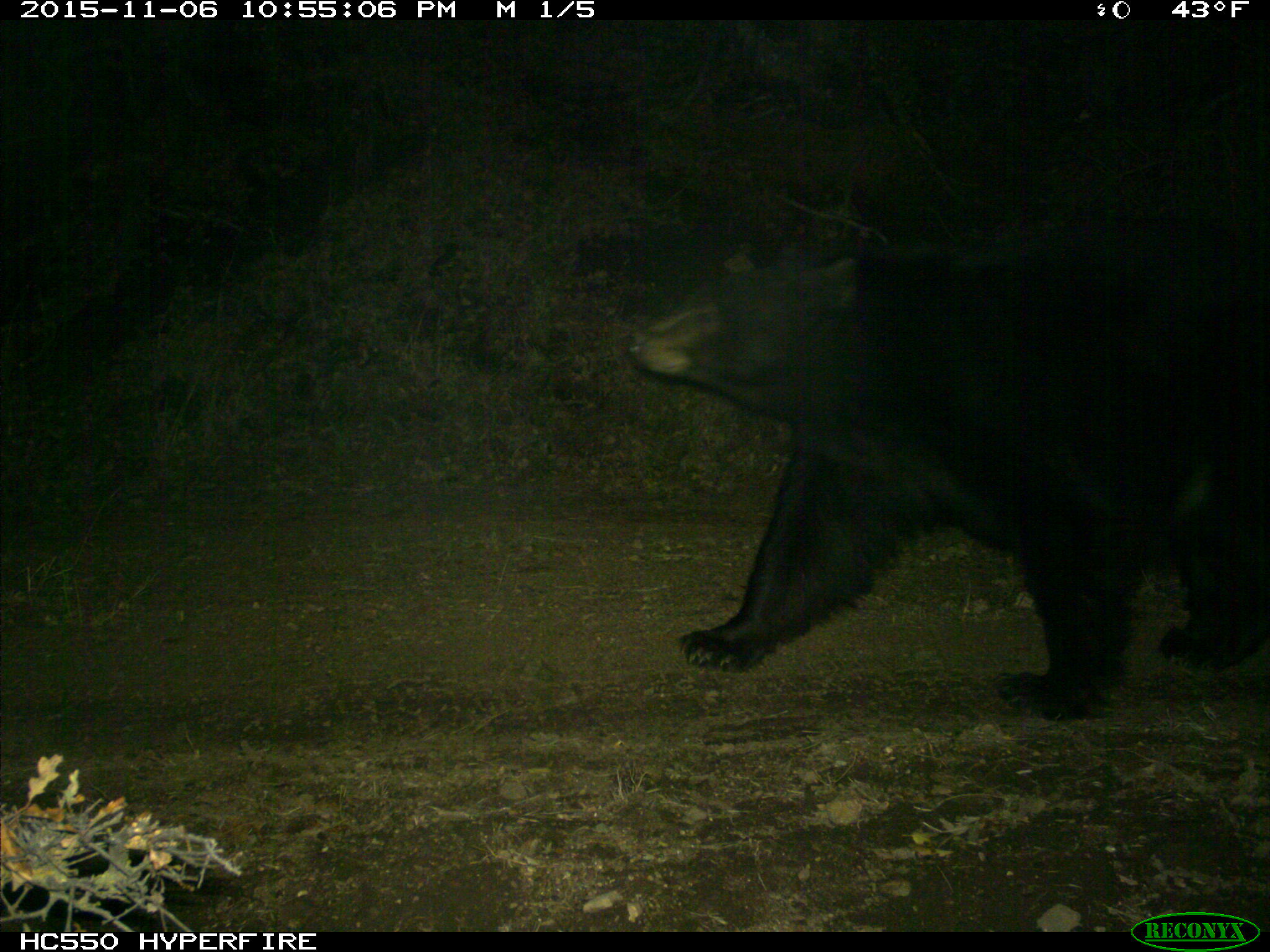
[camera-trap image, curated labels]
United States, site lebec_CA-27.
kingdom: Animalia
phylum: Chordata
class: Mammalia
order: Carnivora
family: Ursidae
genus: Ursus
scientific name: Ursus americanus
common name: american black bear